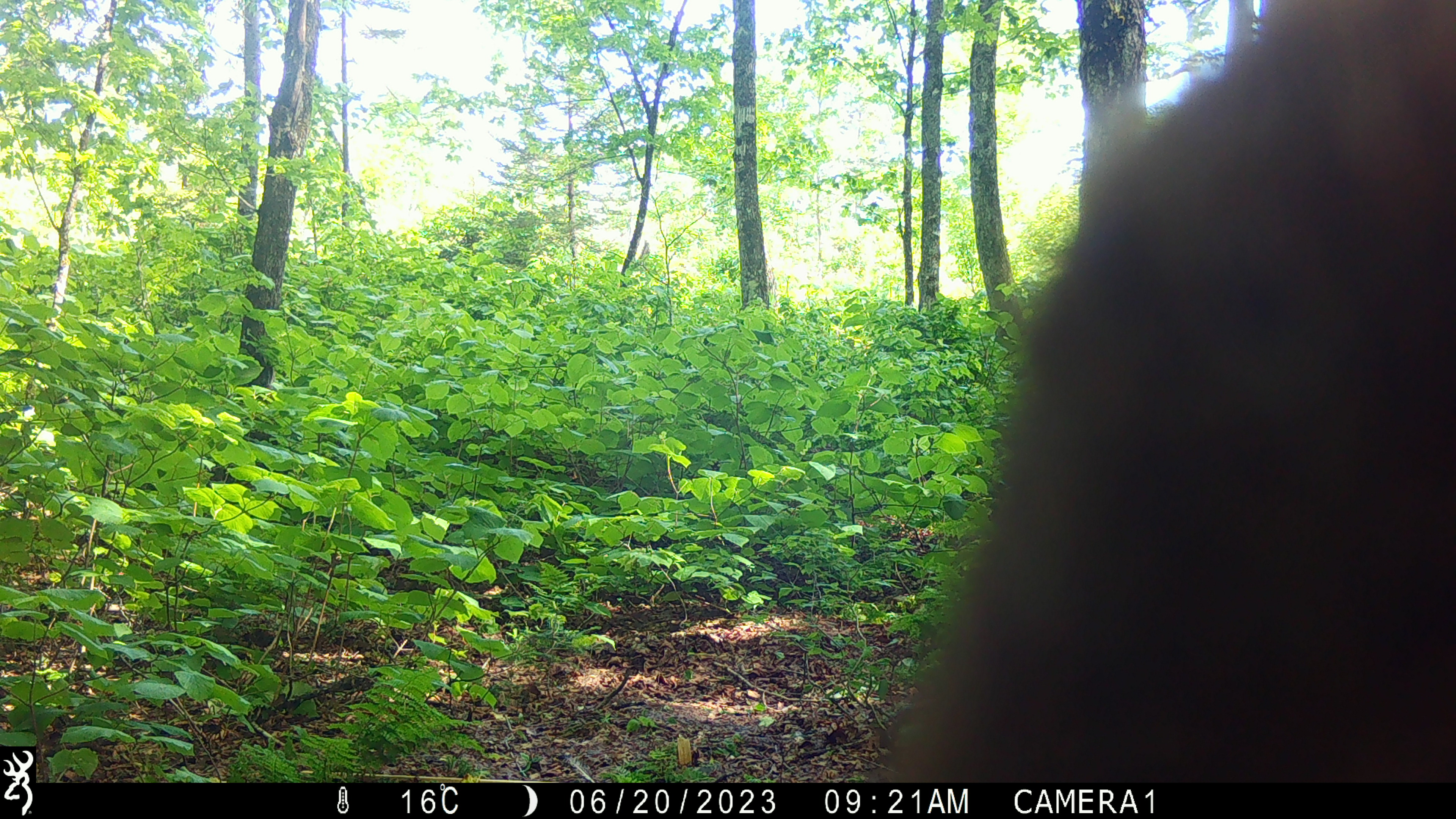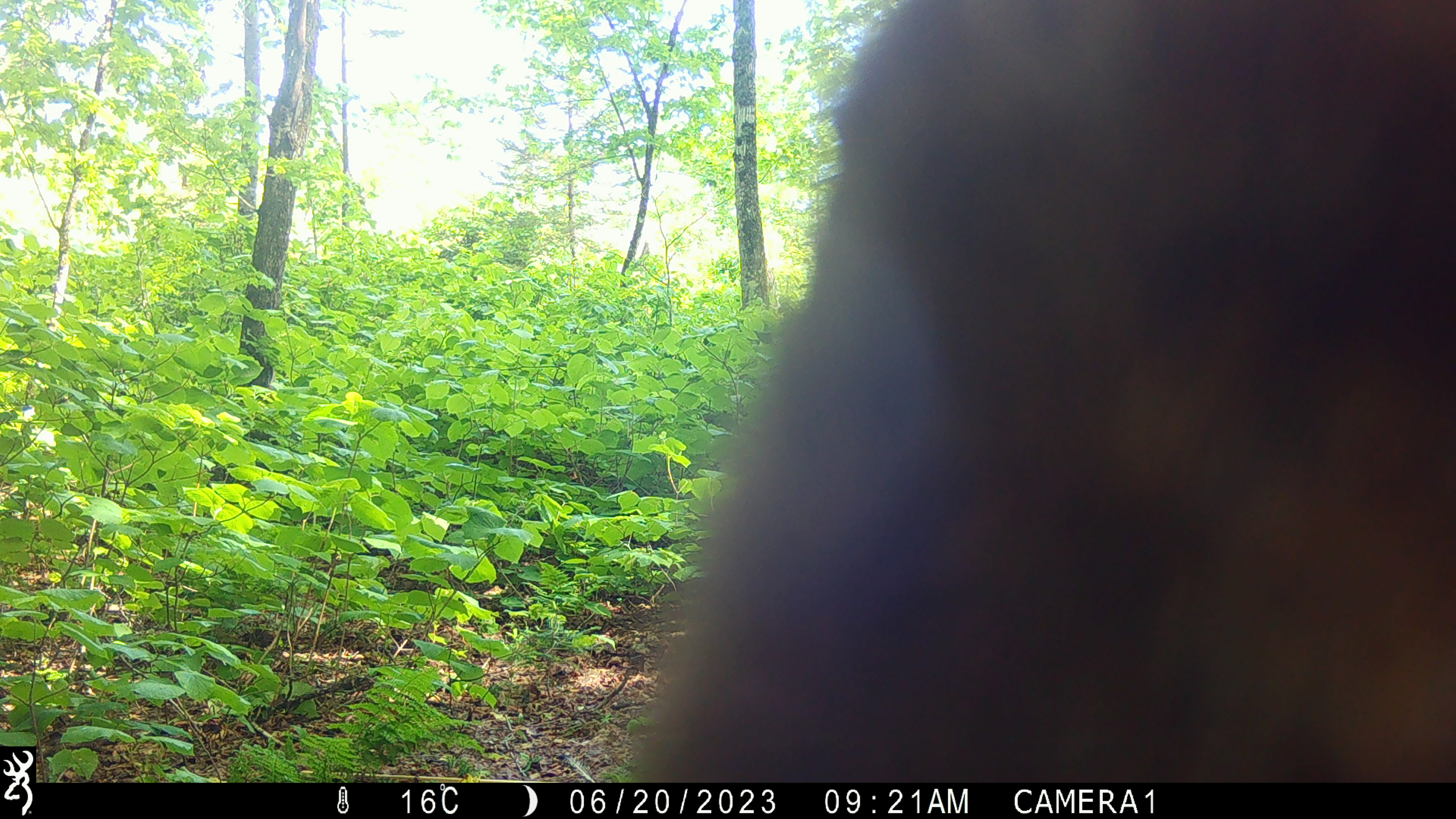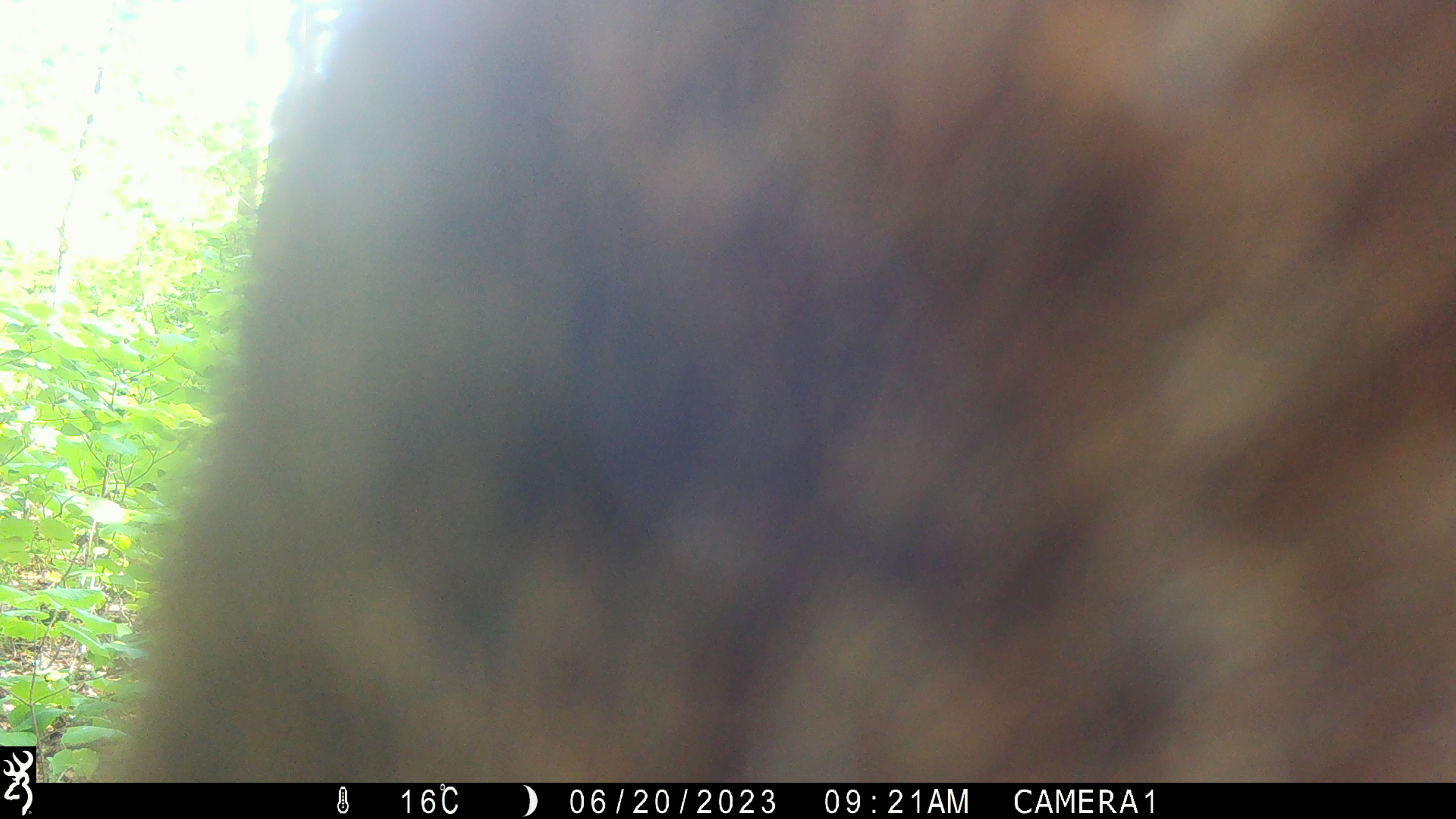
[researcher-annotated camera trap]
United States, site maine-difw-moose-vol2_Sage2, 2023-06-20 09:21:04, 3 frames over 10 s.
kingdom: Animalia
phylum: Chordata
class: Mammalia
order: Artiodactyla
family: Cervidae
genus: Alces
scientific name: Alces alces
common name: moose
Moose (Alces alces).